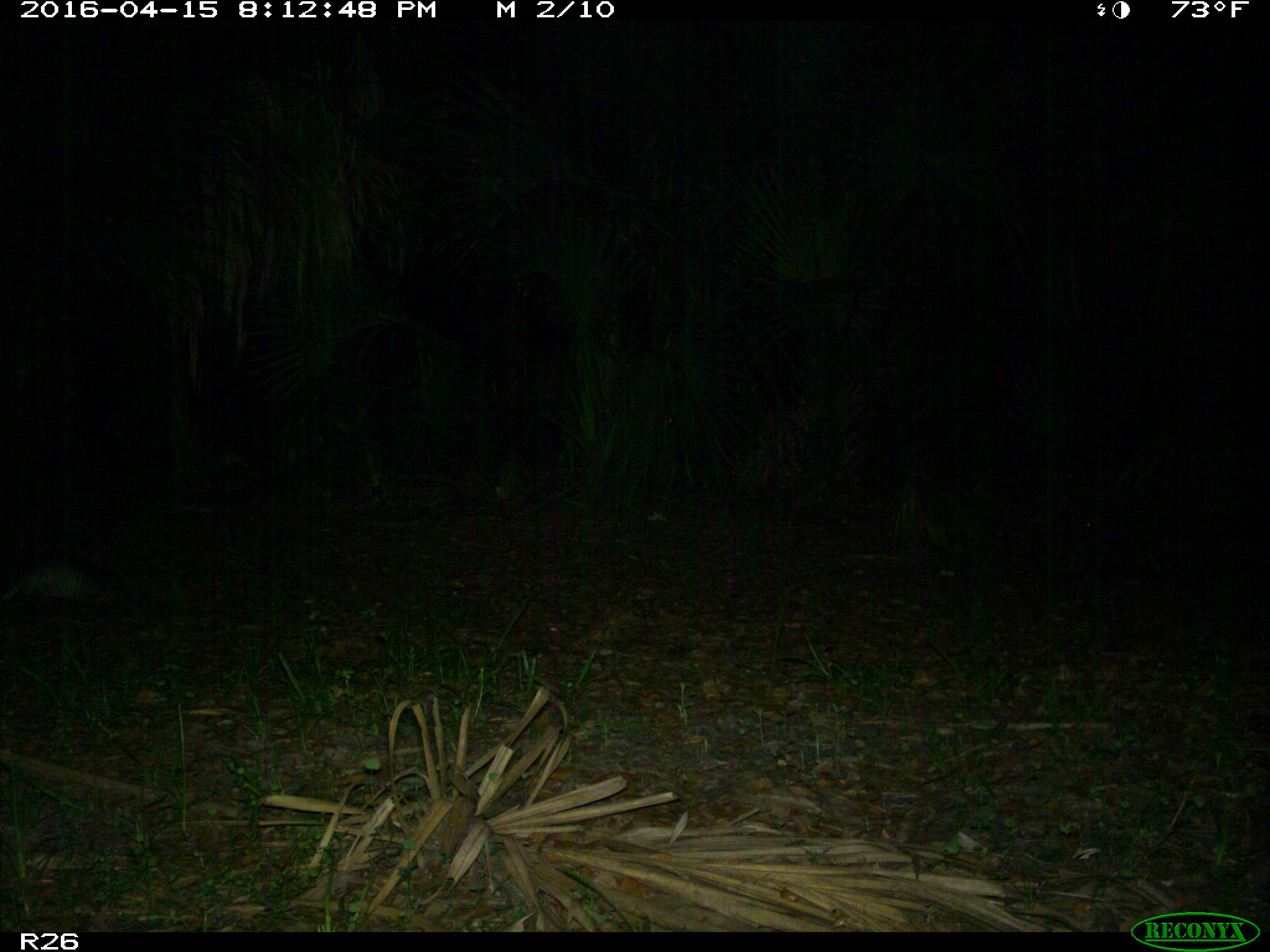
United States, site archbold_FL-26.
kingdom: Animalia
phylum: Chordata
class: Mammalia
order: Cingulata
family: Dasypodidae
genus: Dasypus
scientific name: Dasypus novemcinctus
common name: nine-banded armadillo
Dasypus novemcinctus (nine-banded armadillo).